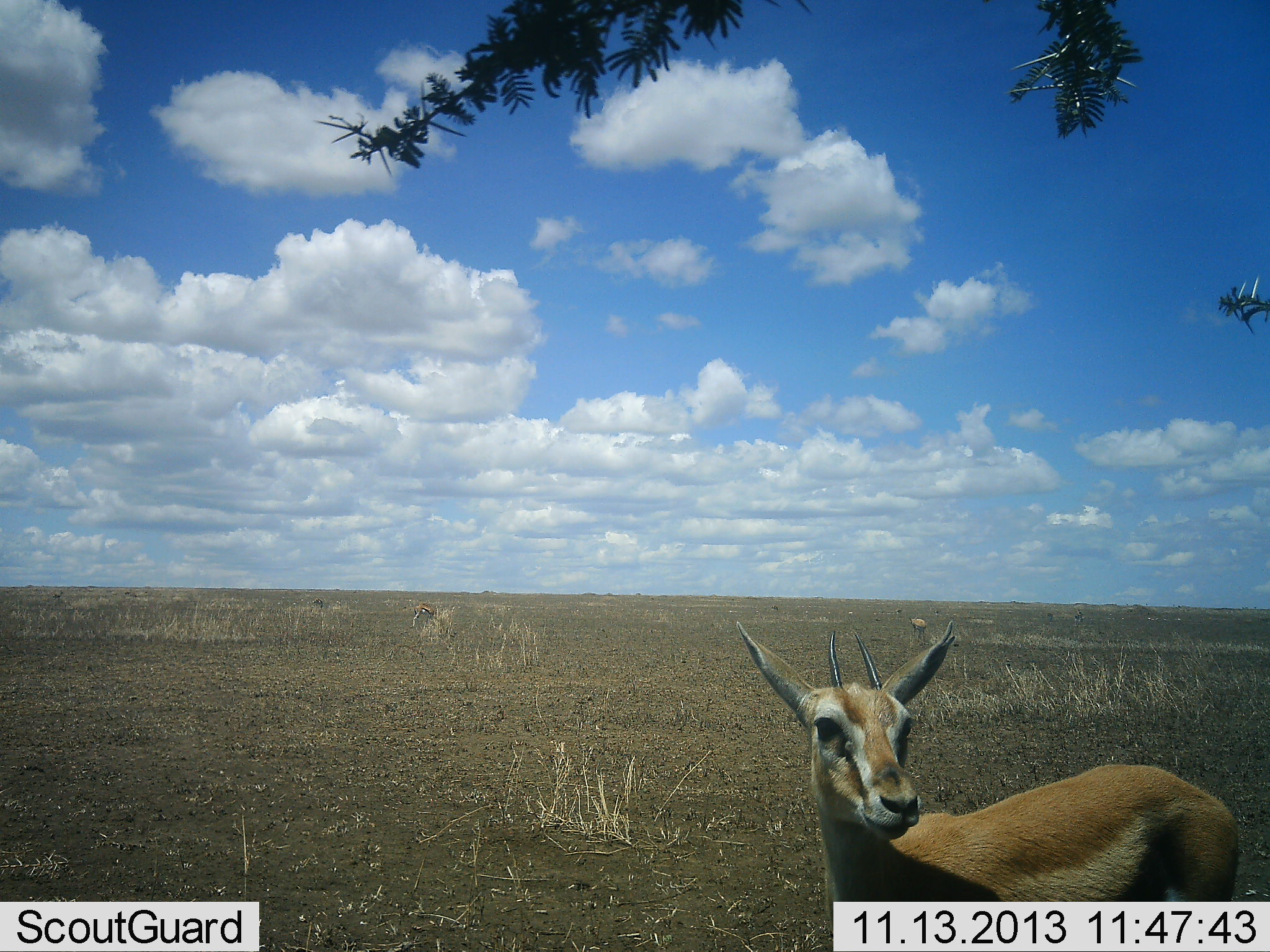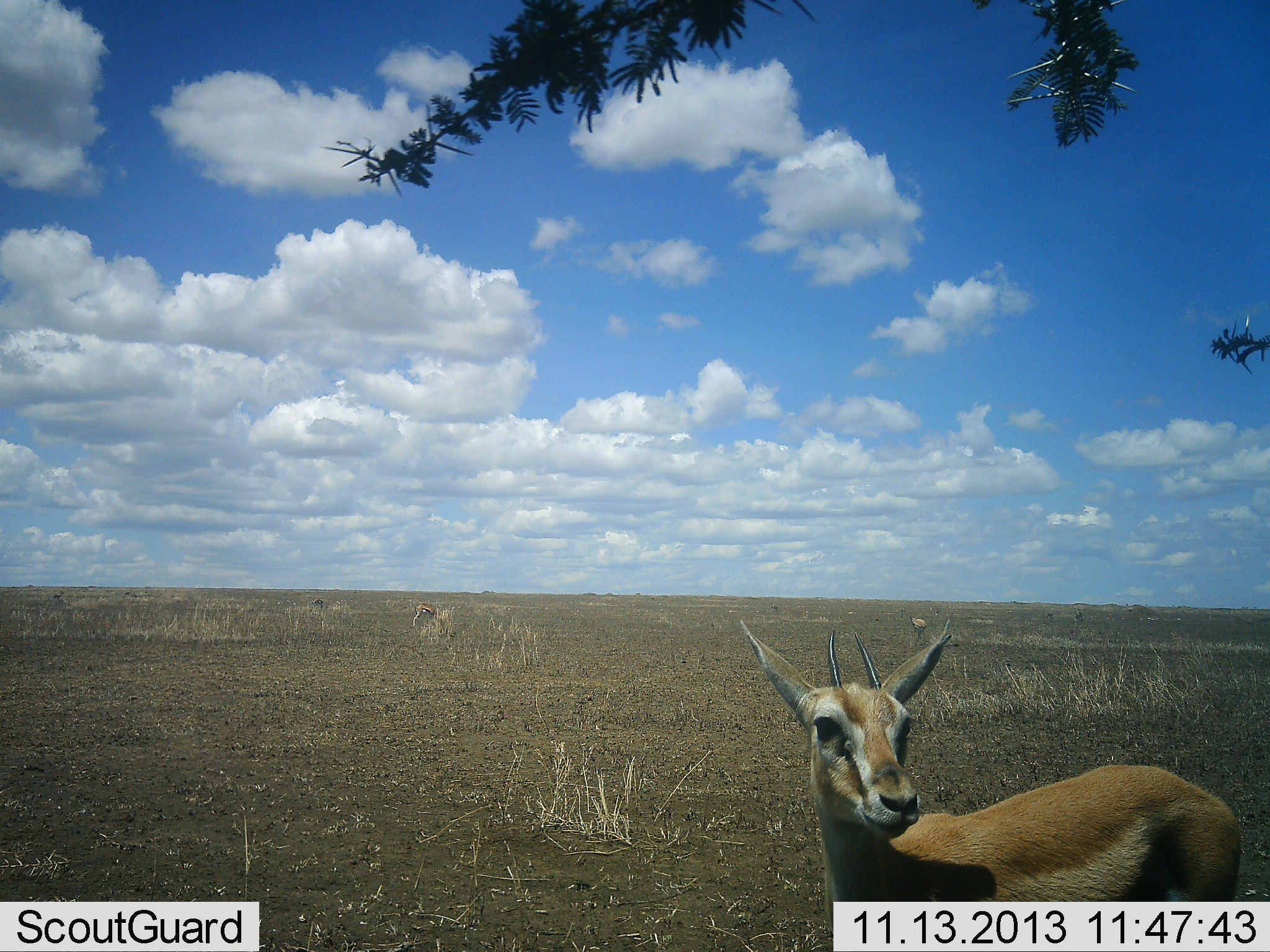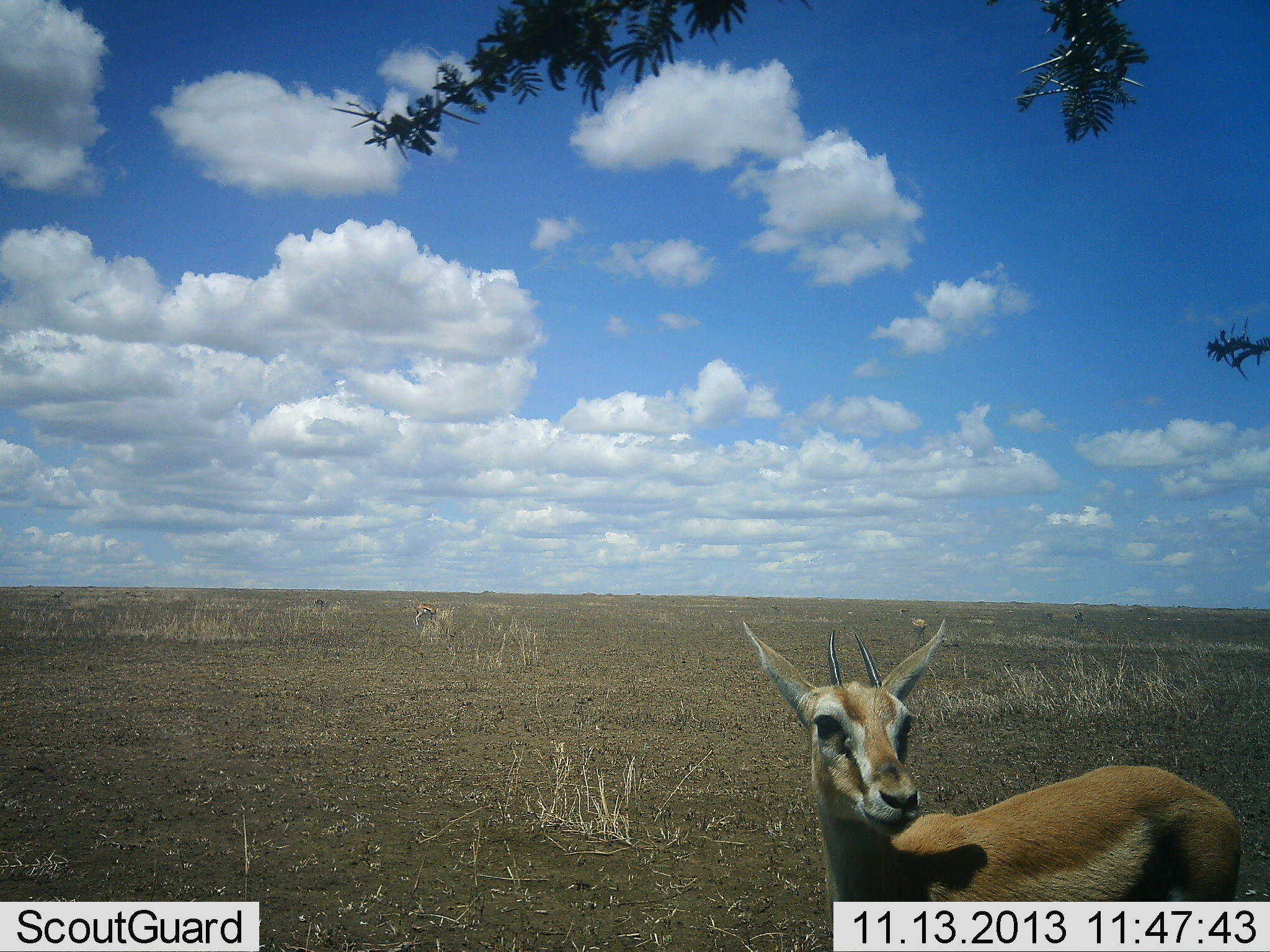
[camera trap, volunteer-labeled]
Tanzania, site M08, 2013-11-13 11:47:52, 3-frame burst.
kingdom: Animalia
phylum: Chordata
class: Mammalia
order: Artiodactyla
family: Bovidae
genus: Eudorcas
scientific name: Eudorcas thomsonii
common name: thomson's gazelle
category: gazellethomsons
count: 1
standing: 100%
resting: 0%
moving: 0%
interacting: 0%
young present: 10%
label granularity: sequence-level